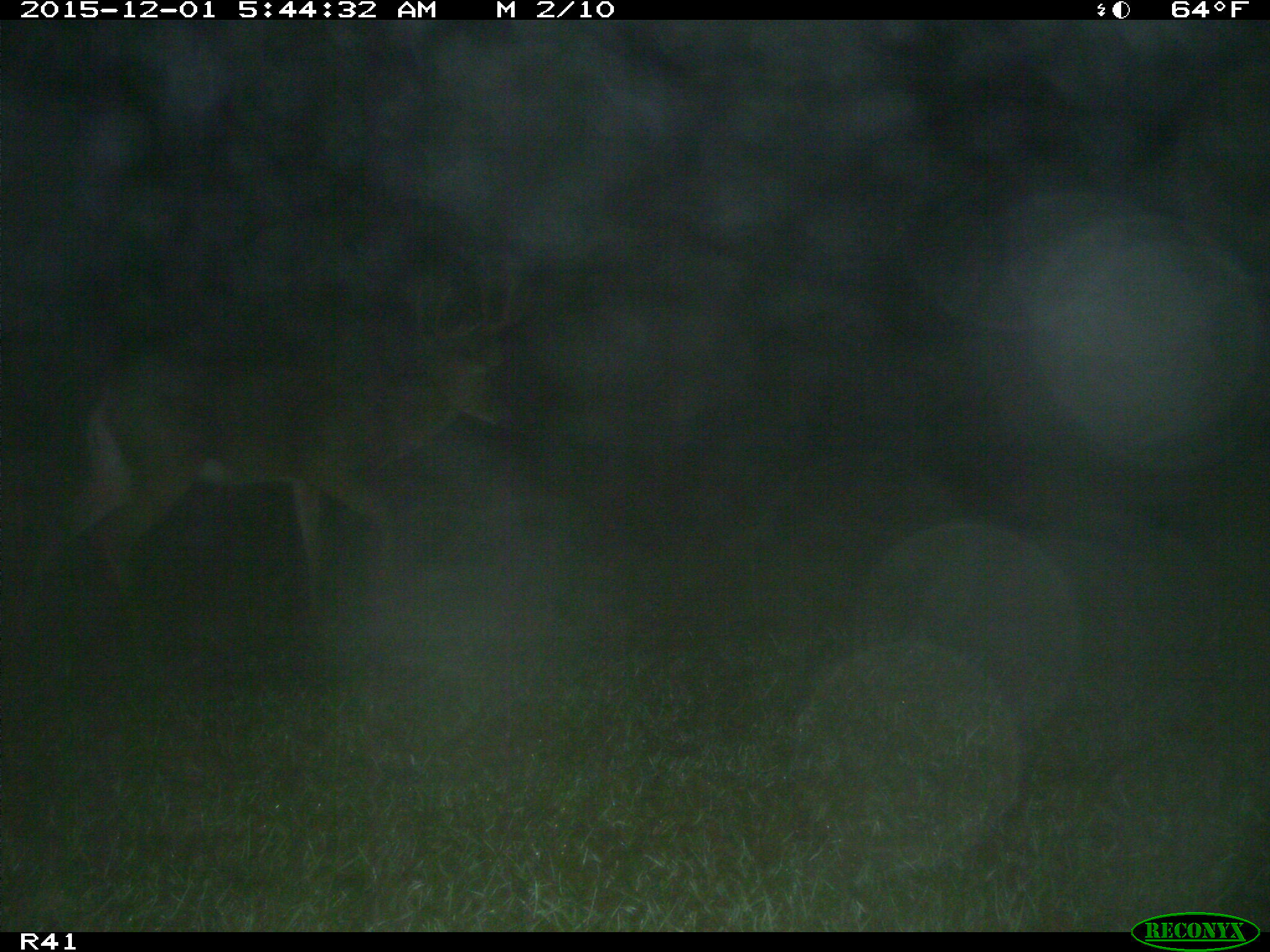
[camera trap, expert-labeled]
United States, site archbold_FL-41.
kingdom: Animalia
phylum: Chordata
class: Mammalia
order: Artiodactyla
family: Cervidae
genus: Odocoileus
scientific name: Odocoileus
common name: deer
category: unidentified deer